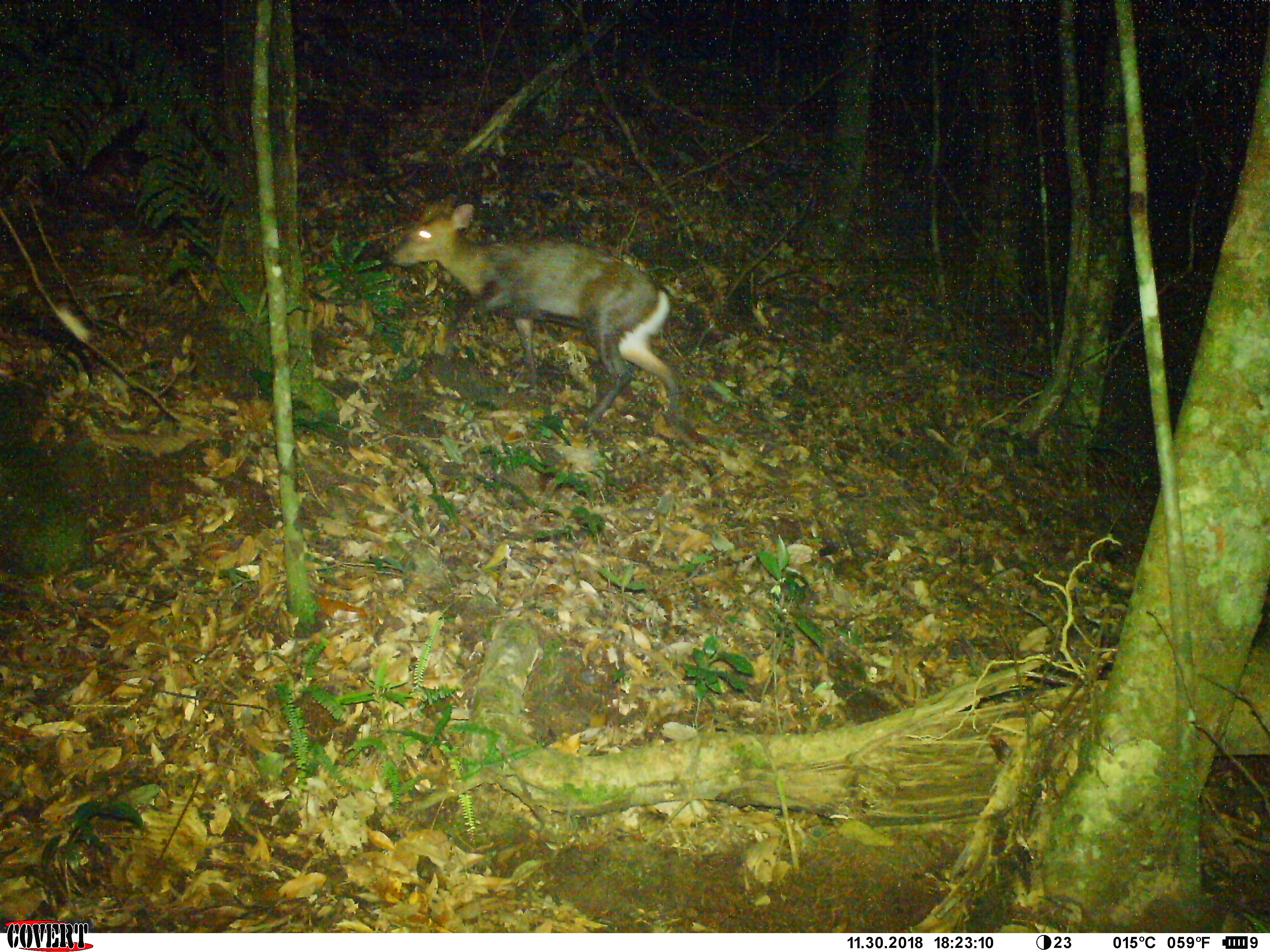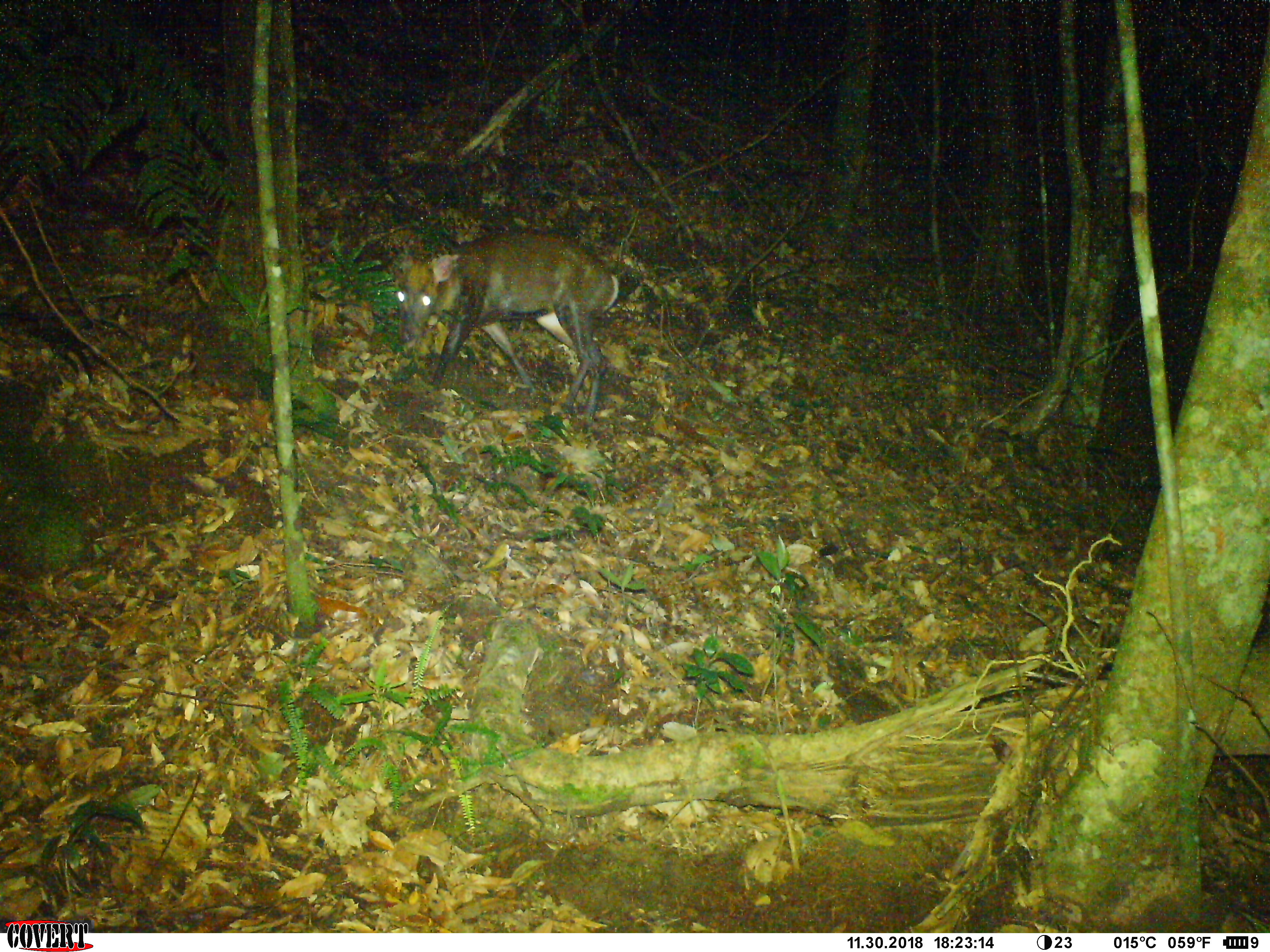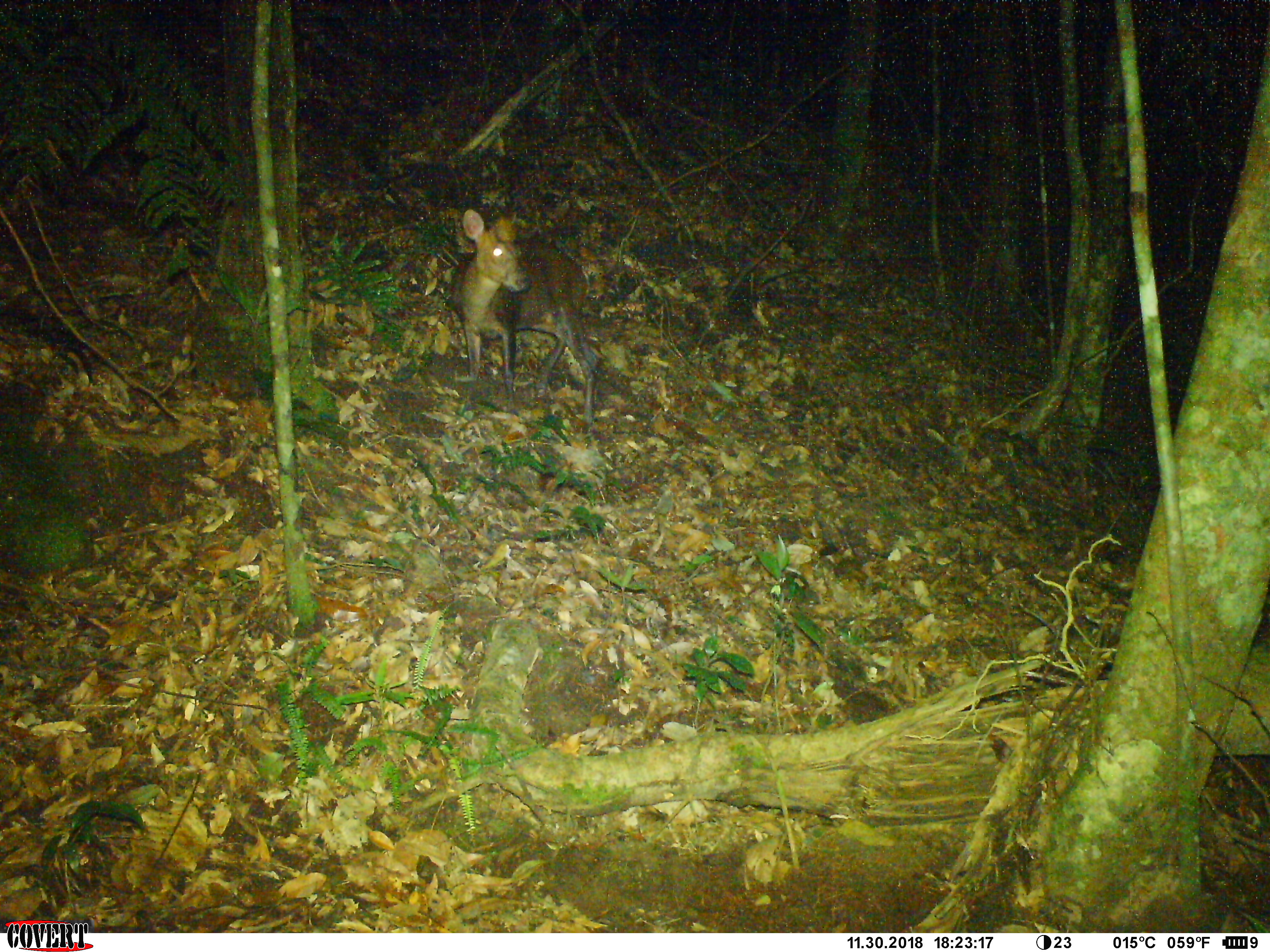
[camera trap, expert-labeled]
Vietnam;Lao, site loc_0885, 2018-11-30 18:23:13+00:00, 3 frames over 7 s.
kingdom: Animalia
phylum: Chordata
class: Mammalia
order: Artiodactyla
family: Cervidae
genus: Muntiacus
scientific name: Muntiacus rooseveltorum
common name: roosevelt's muntjac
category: roosevelts muntjac group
Roosevelts muntjac group (roosevelt's muntjac) (Muntiacus rooseveltorum). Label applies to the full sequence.